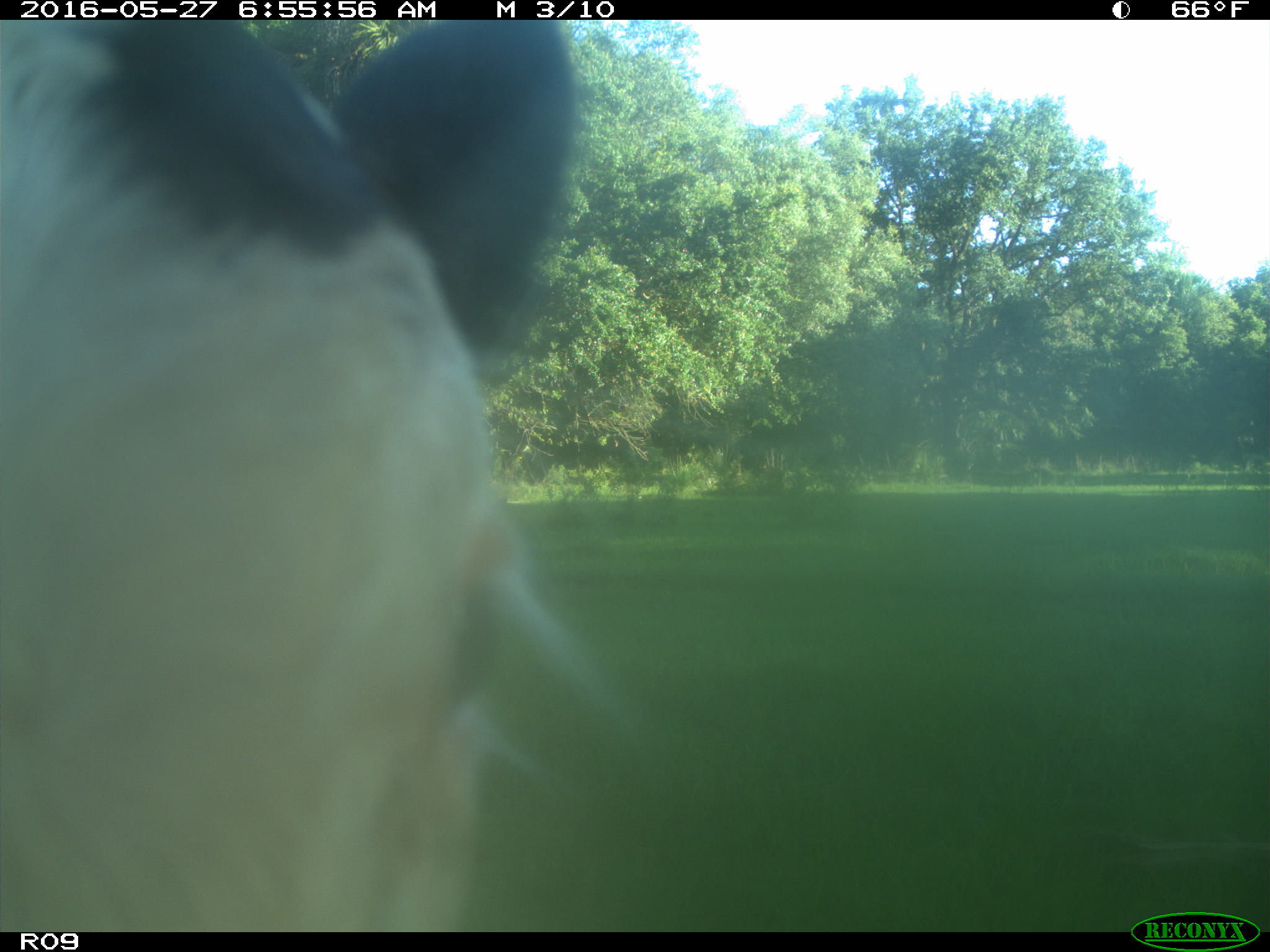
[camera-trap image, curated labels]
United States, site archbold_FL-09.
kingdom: Animalia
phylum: Chordata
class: Mammalia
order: Artiodactyla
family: Bovidae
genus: Bos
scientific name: Bos taurus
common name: domestic cow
Bos taurus (domestic cow).